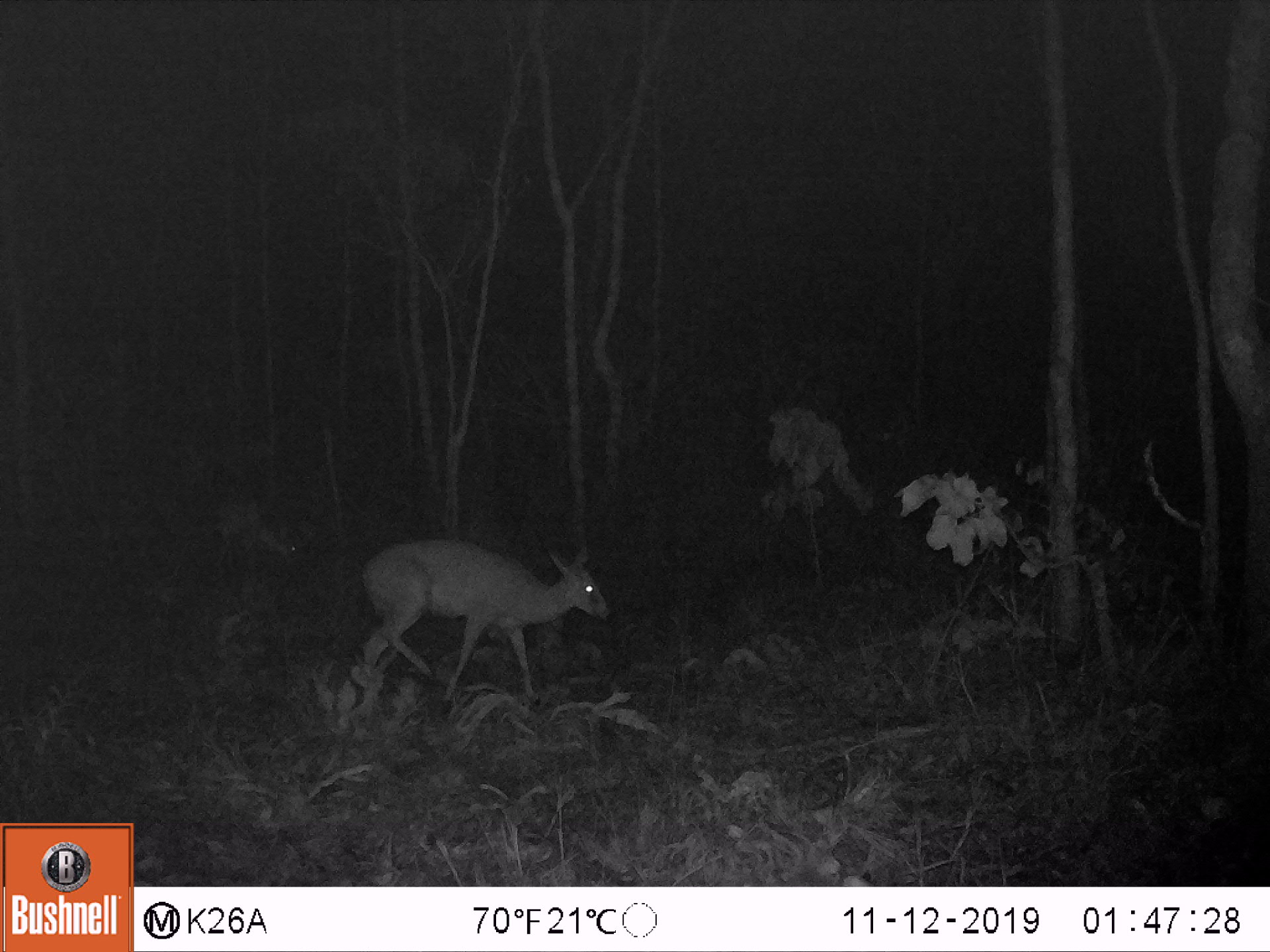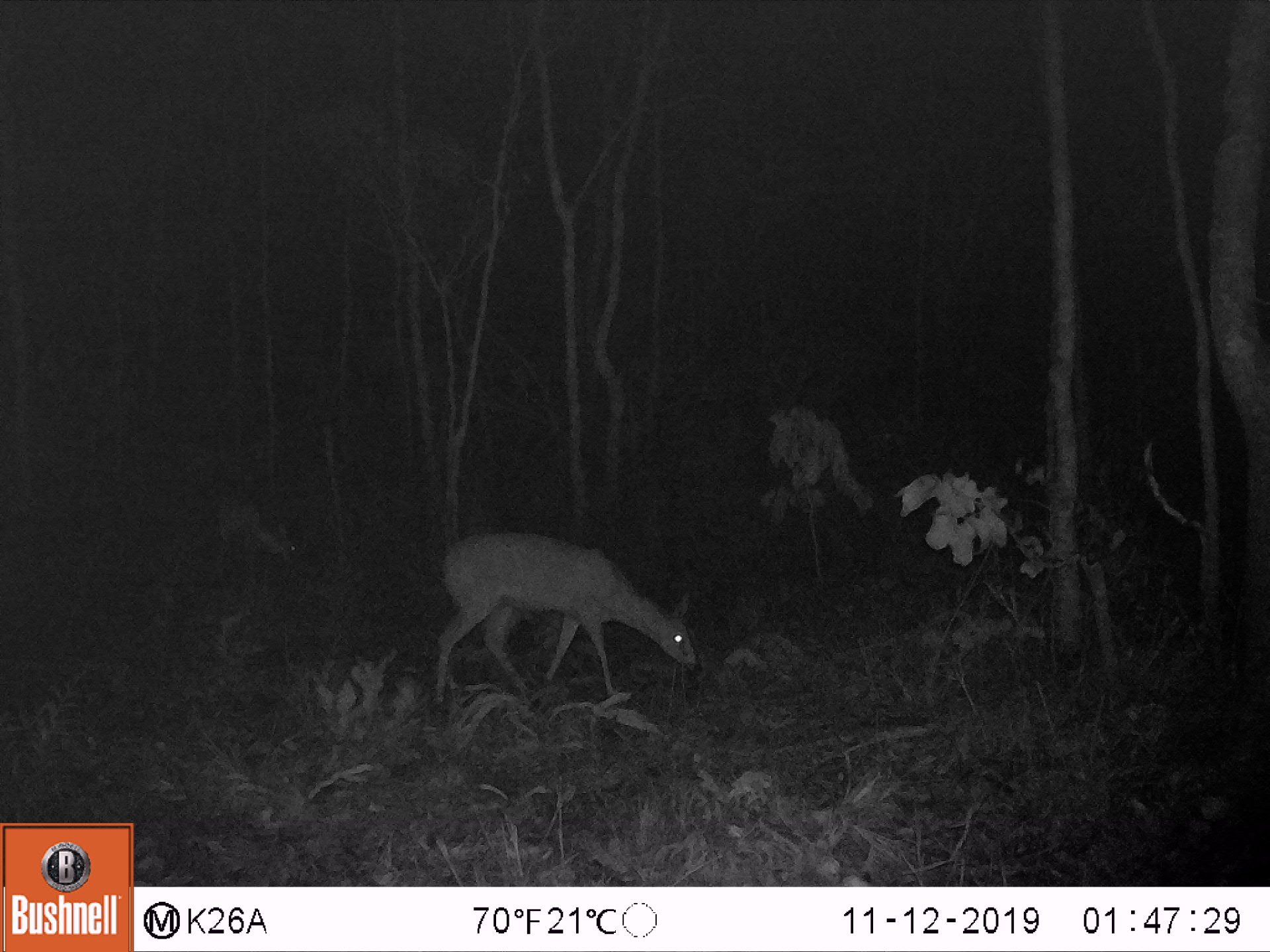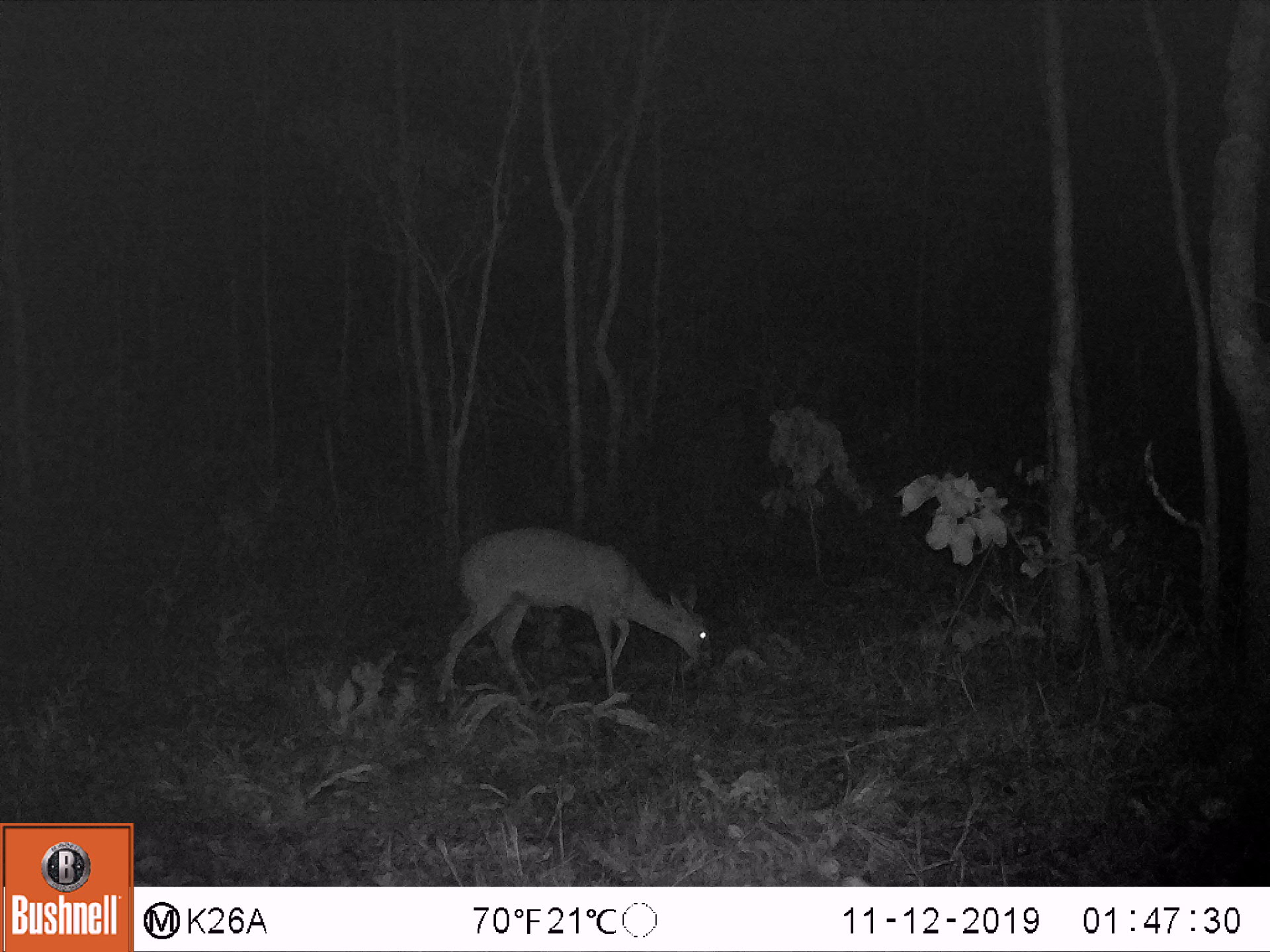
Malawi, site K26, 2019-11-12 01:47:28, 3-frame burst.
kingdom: Animalia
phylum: Chordata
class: Mammalia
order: Artiodactyla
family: Bovidae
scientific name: Antilopinae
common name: small antelope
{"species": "small antelope (Antilopinae)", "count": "1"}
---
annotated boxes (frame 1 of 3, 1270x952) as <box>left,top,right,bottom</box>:
small antelope: <box>365,538,607,704</box>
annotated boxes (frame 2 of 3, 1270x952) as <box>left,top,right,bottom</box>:
small antelope: <box>431,532,699,708</box>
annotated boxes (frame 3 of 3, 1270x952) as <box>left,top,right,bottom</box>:
small antelope: <box>438,525,712,709</box>